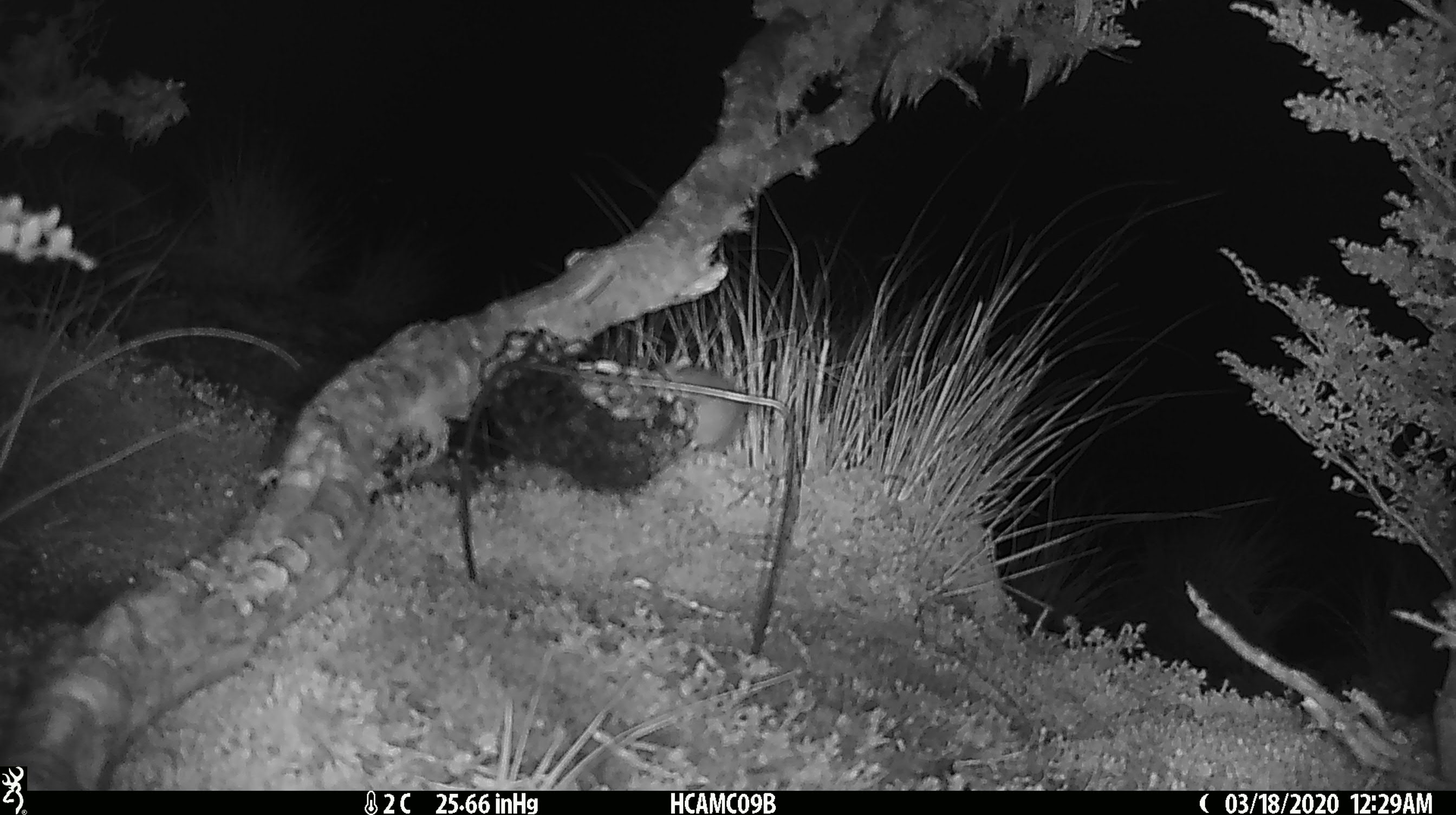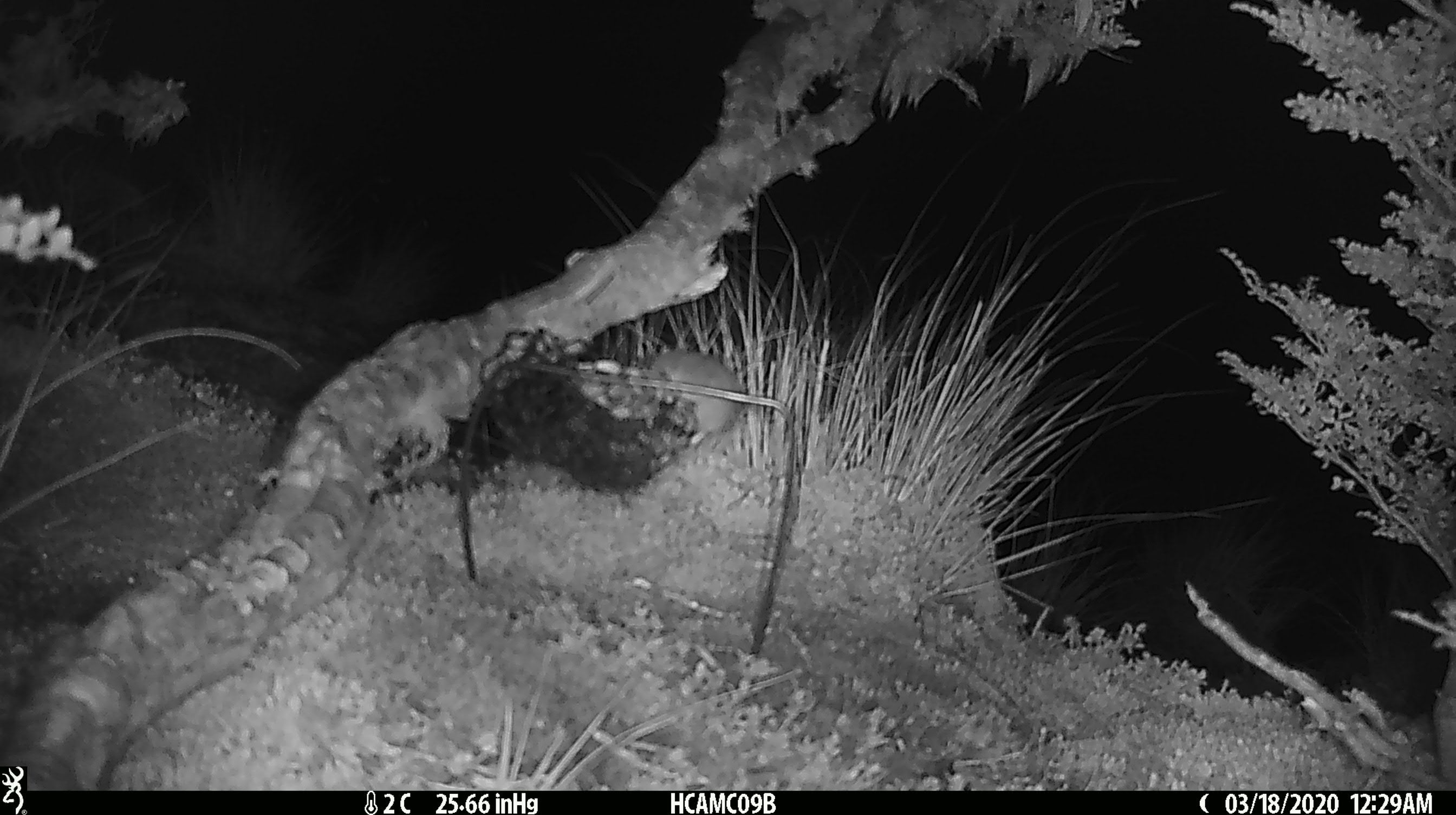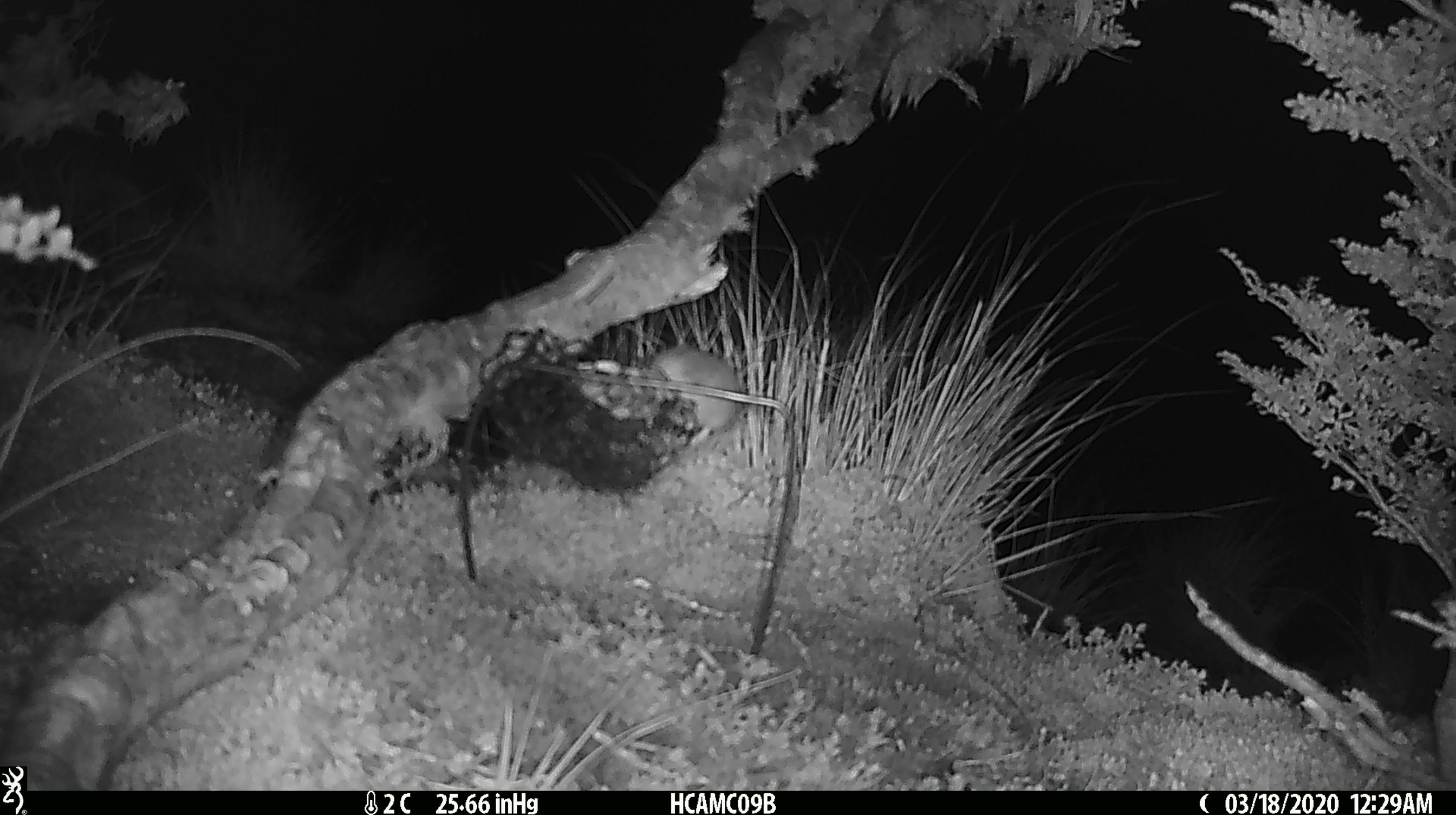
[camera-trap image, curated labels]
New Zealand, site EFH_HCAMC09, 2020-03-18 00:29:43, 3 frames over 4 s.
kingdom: Animalia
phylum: Chordata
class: Mammalia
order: Rodentia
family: Muridae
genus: Mus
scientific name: Mus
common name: mouse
Mouse (Mus).